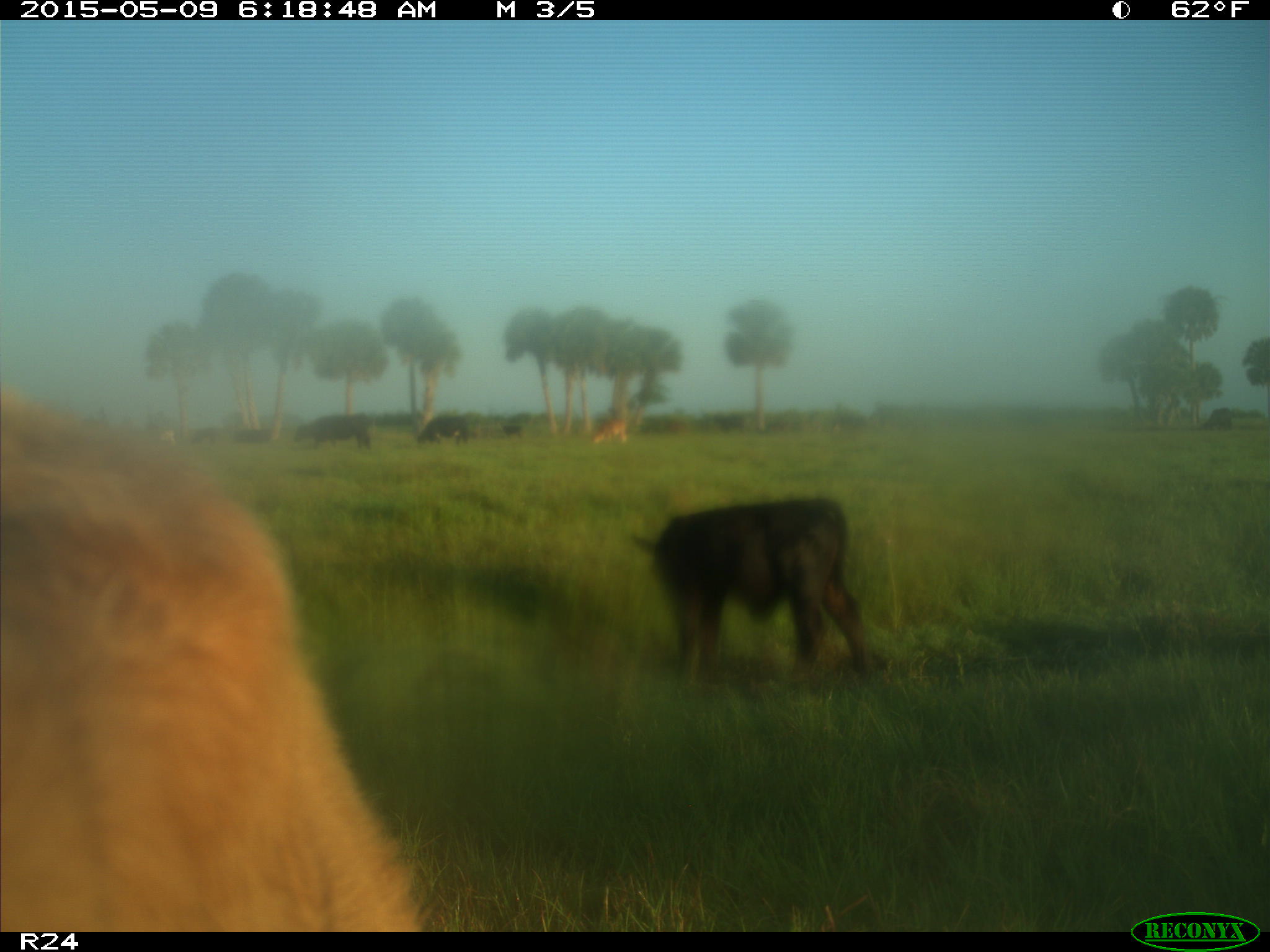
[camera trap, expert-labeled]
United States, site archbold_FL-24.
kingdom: Animalia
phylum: Chordata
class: Mammalia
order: Artiodactyla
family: Bovidae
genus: Bos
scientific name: Bos taurus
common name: domestic cow